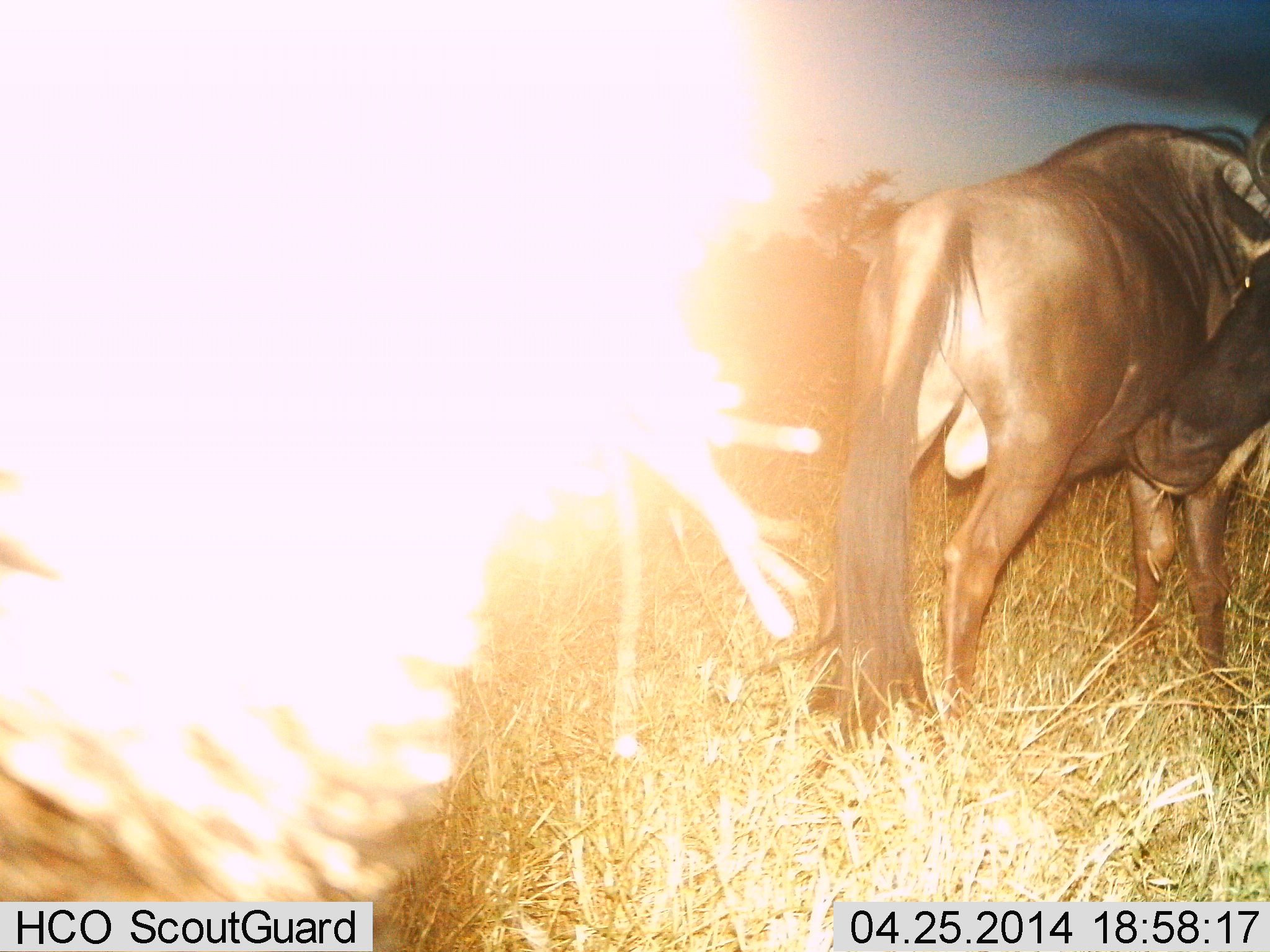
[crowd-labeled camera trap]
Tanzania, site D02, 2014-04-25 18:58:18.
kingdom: Animalia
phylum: Chordata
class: Mammalia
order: Artiodactyla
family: Bovidae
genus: Connochaetes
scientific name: Connochaetes taurinus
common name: blue wildebeest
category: wildebeest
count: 2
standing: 70%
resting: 0%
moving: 30%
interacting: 0%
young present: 0%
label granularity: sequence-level